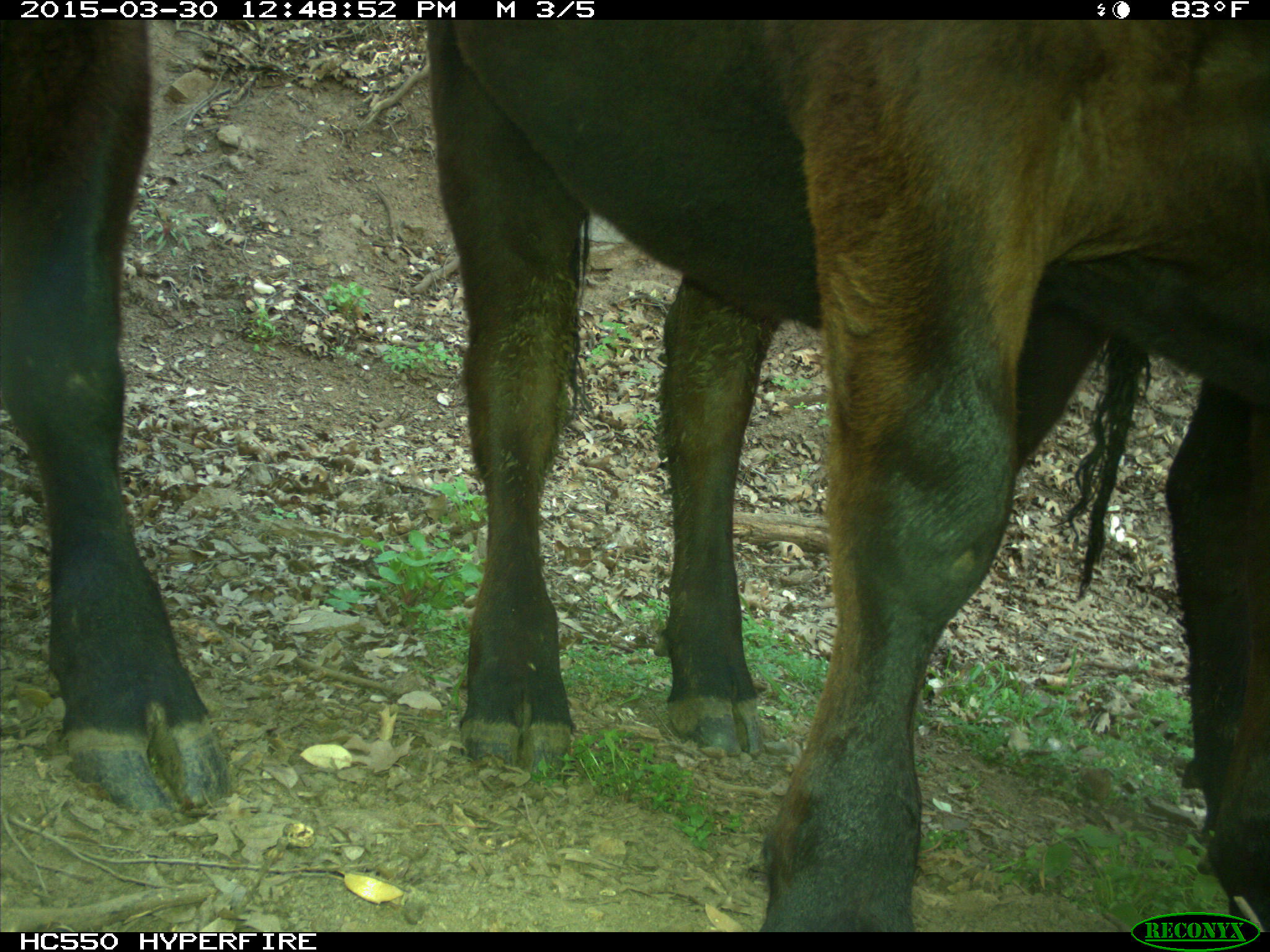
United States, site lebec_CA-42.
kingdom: Animalia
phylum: Chordata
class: Mammalia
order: Artiodactyla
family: Bovidae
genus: Bos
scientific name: Bos taurus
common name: domestic cow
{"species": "Bos taurus (domestic cow)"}